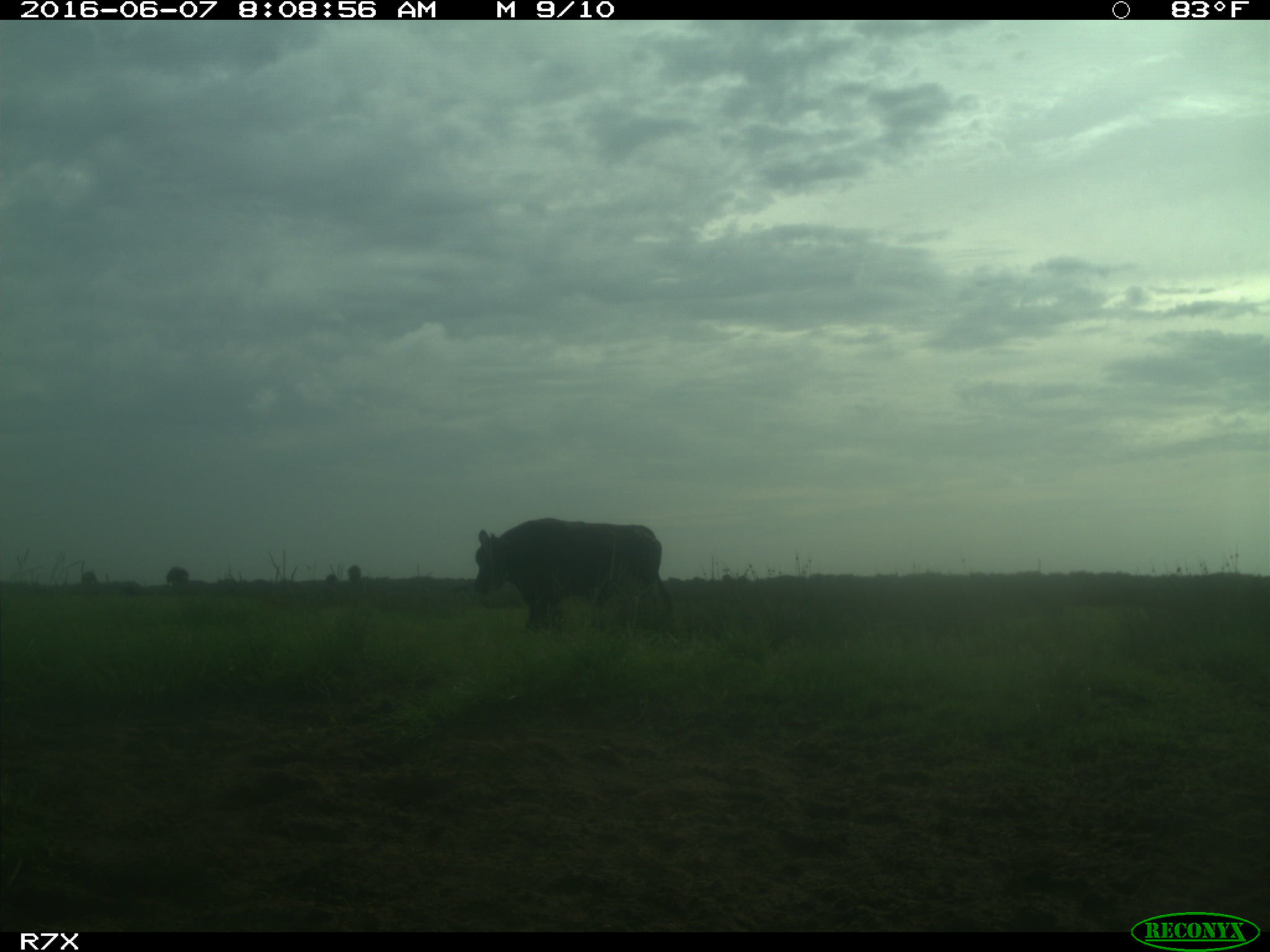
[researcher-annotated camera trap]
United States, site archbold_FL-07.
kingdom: Animalia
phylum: Chordata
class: Mammalia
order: Artiodactyla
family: Bovidae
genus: Bos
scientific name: Bos taurus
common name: domestic cow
Bos taurus (domestic cow).